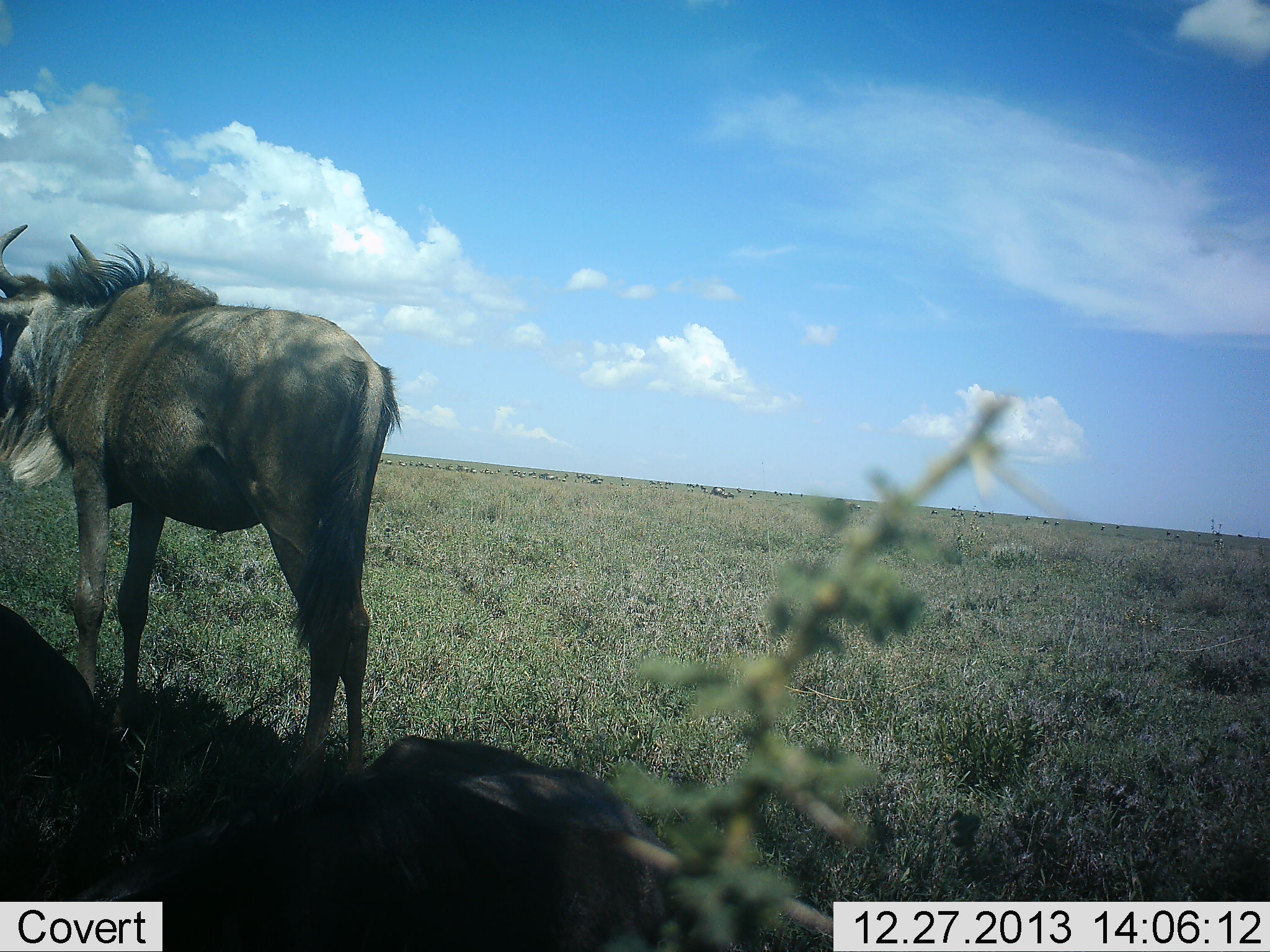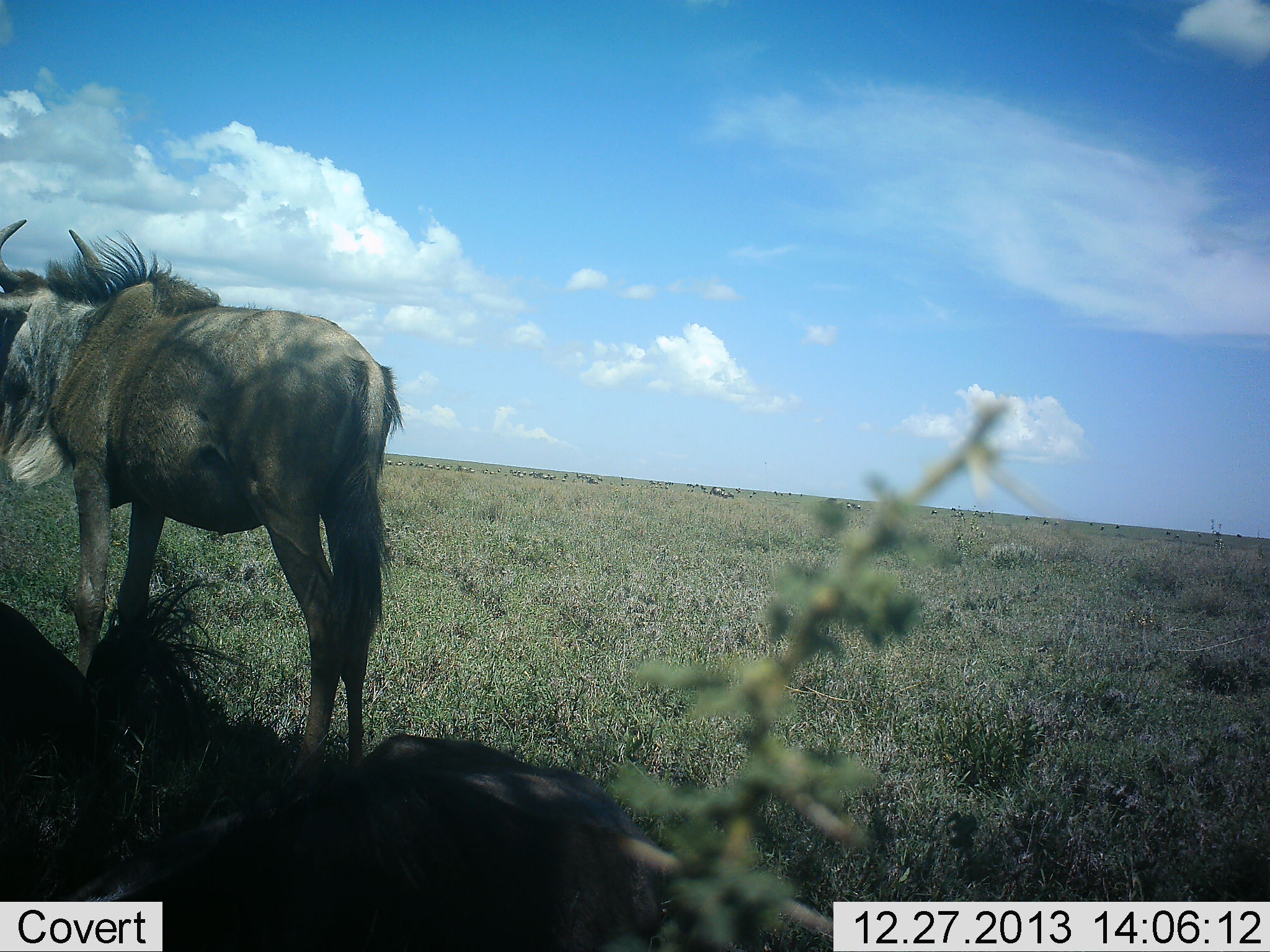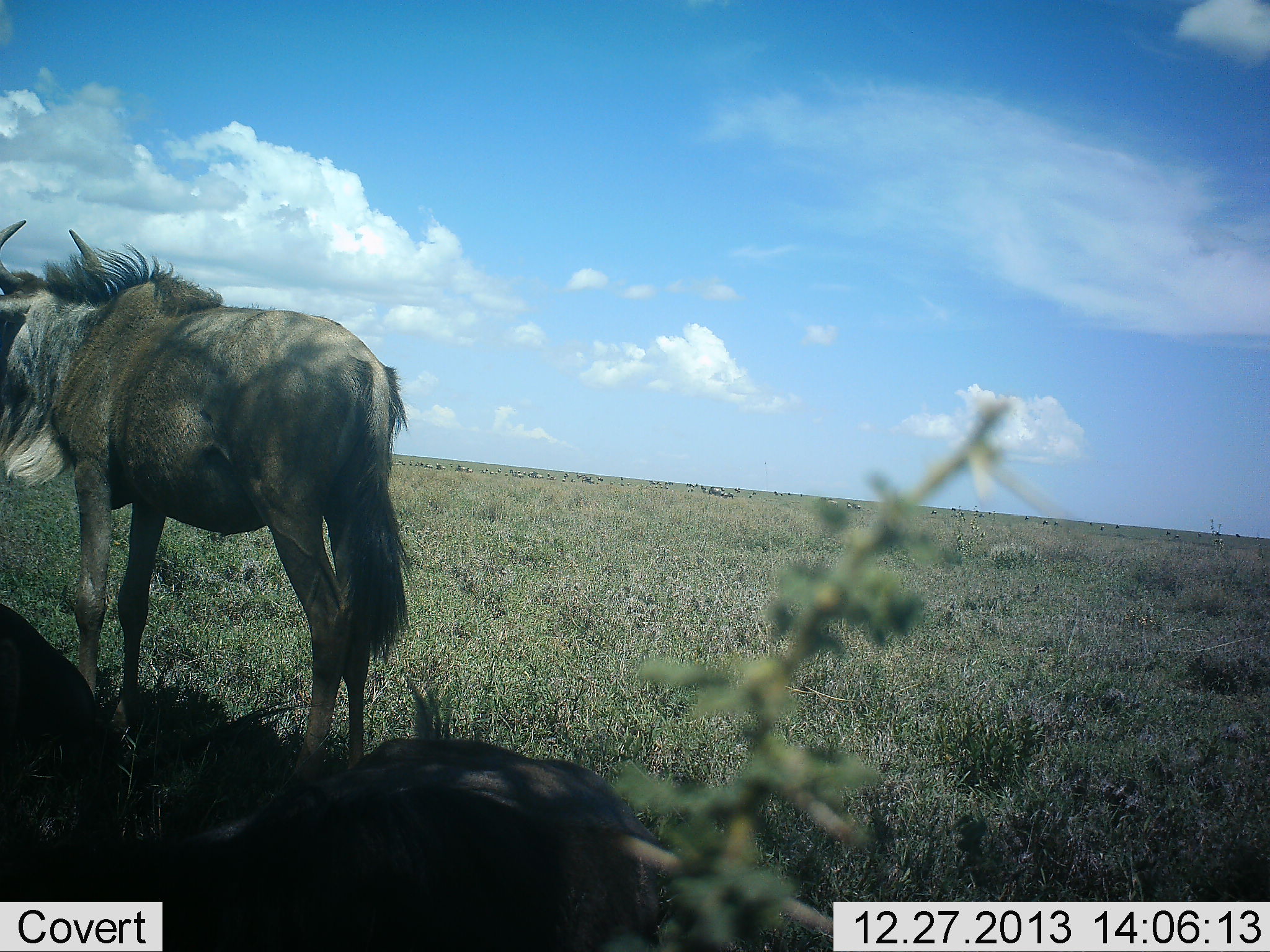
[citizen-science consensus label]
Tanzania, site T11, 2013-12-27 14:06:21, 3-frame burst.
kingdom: Animalia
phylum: Chordata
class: Mammalia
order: Artiodactyla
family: Bovidae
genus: Connochaetes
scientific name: Connochaetes taurinus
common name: blue wildebeest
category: wildebeest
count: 2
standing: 90%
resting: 60%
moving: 0%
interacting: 0%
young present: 0%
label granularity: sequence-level